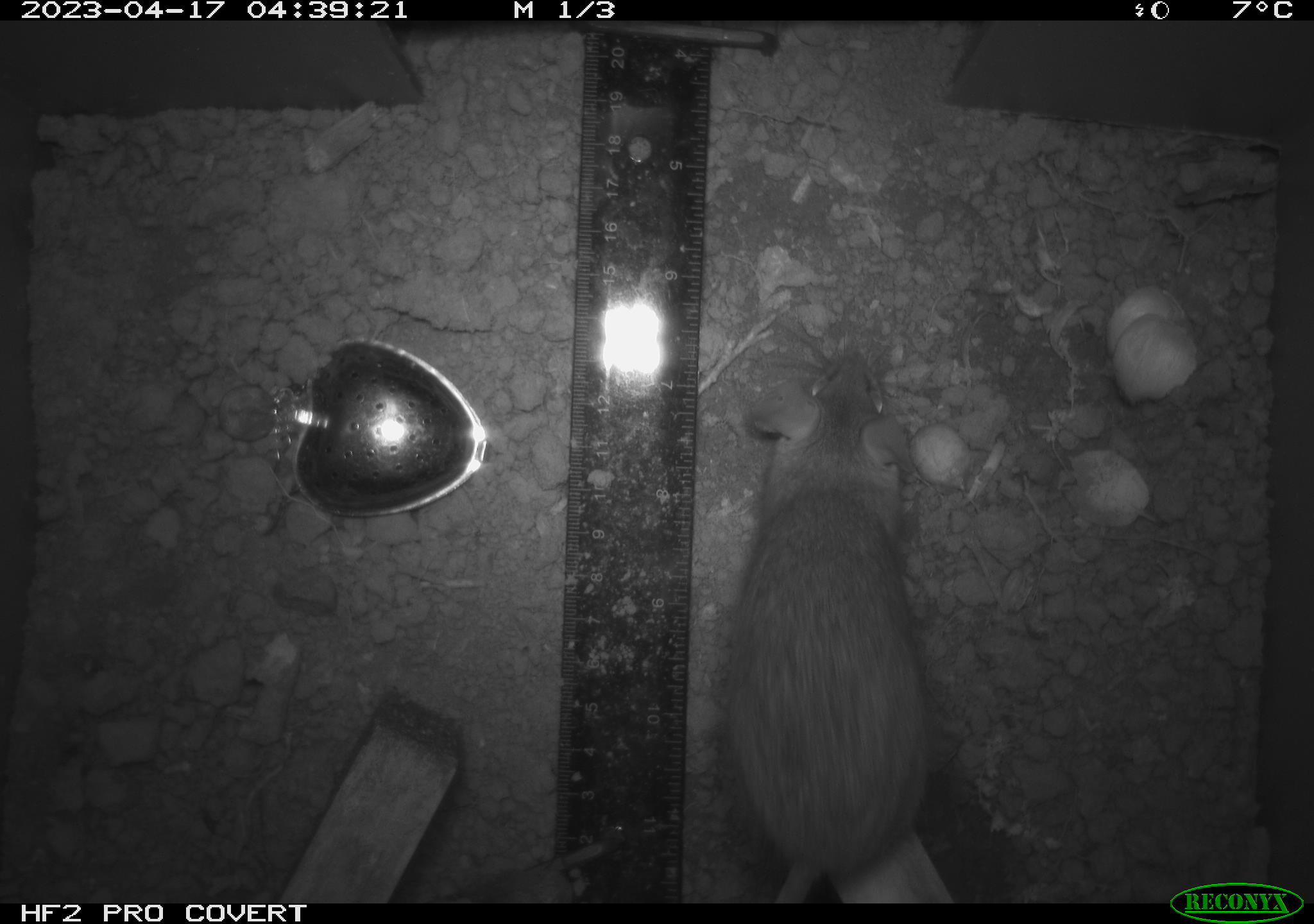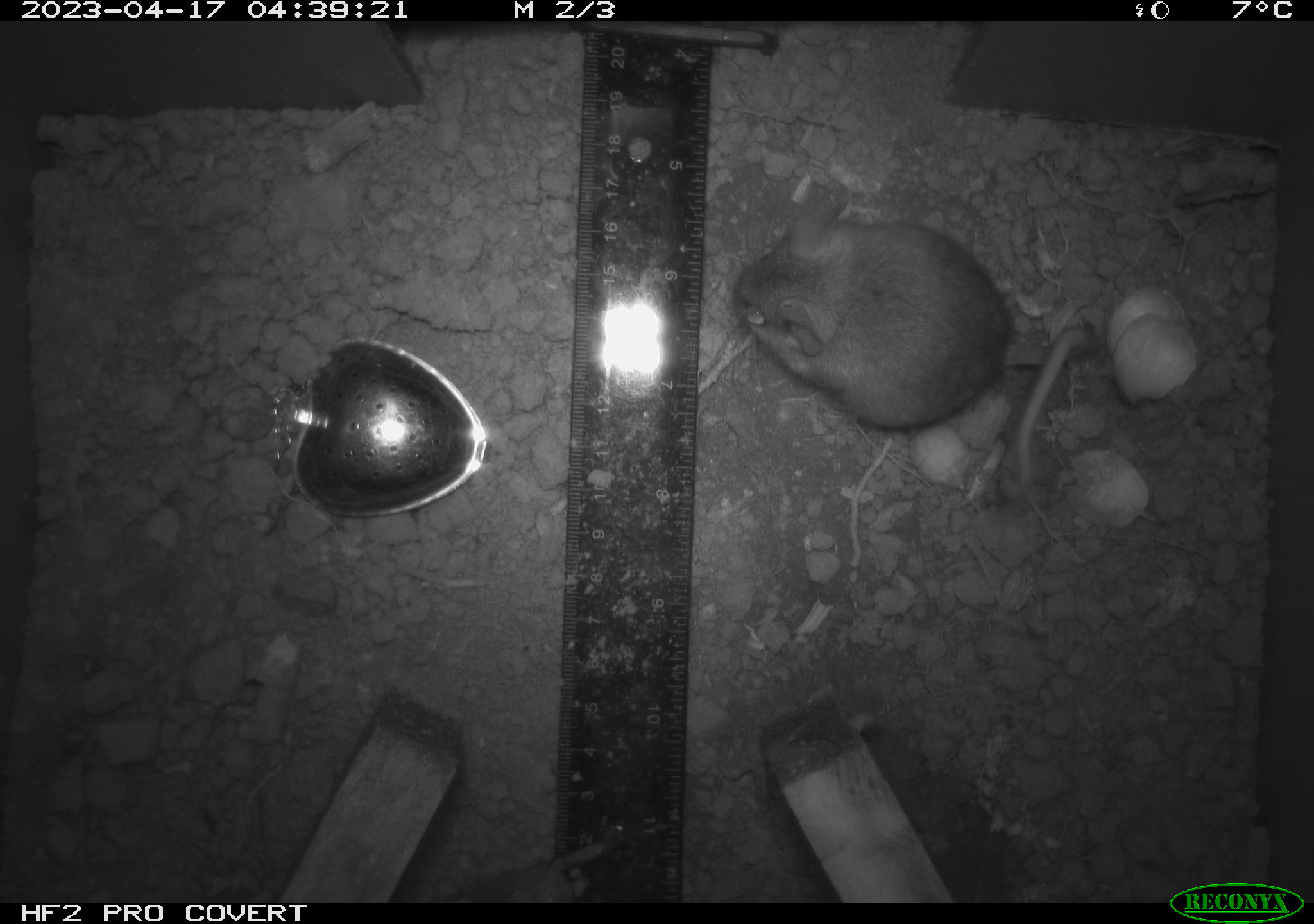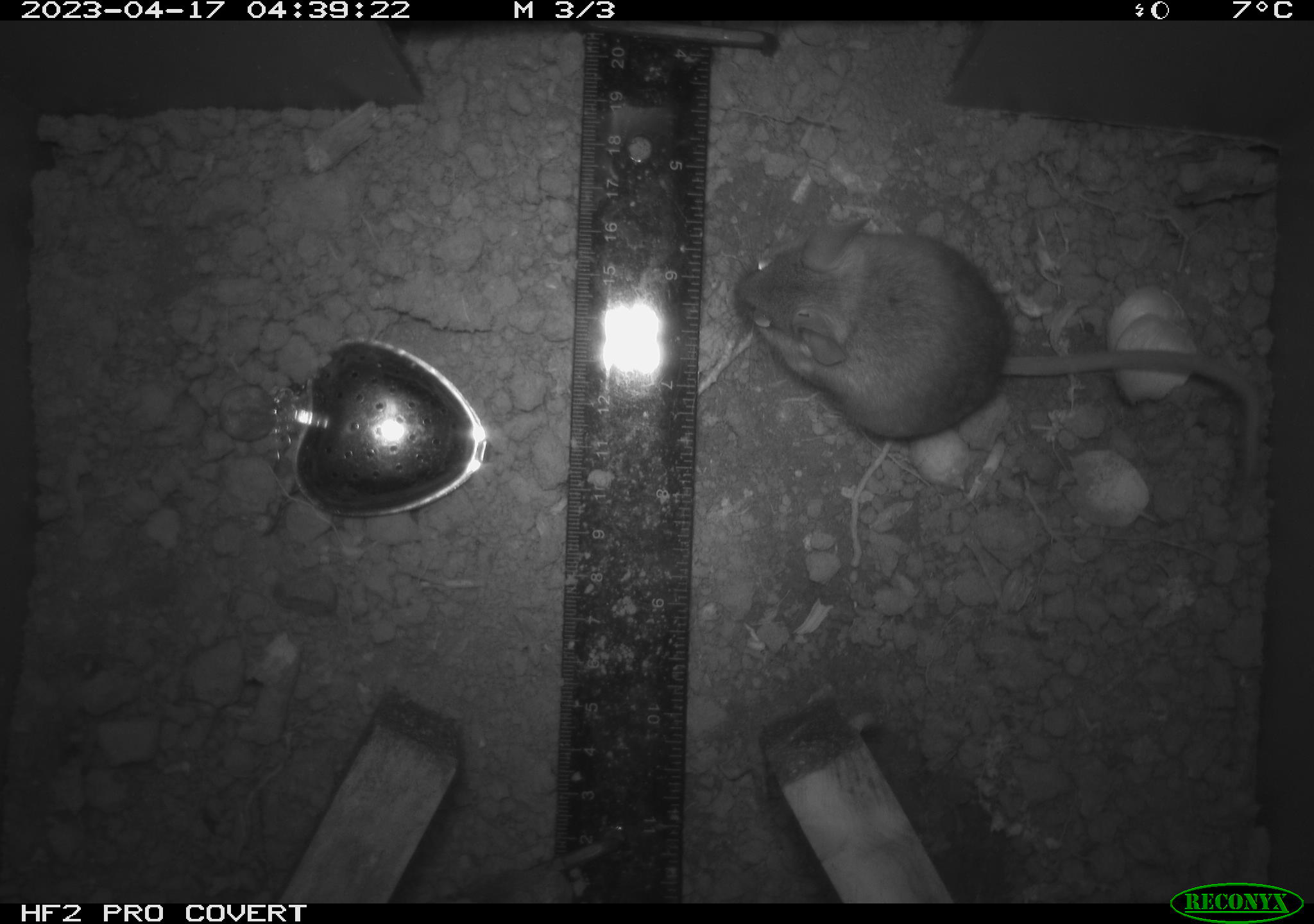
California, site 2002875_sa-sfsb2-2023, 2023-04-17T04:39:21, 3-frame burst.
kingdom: Animalia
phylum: Chordata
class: Mammalia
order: Rodentia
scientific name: Rodentia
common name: mouse species